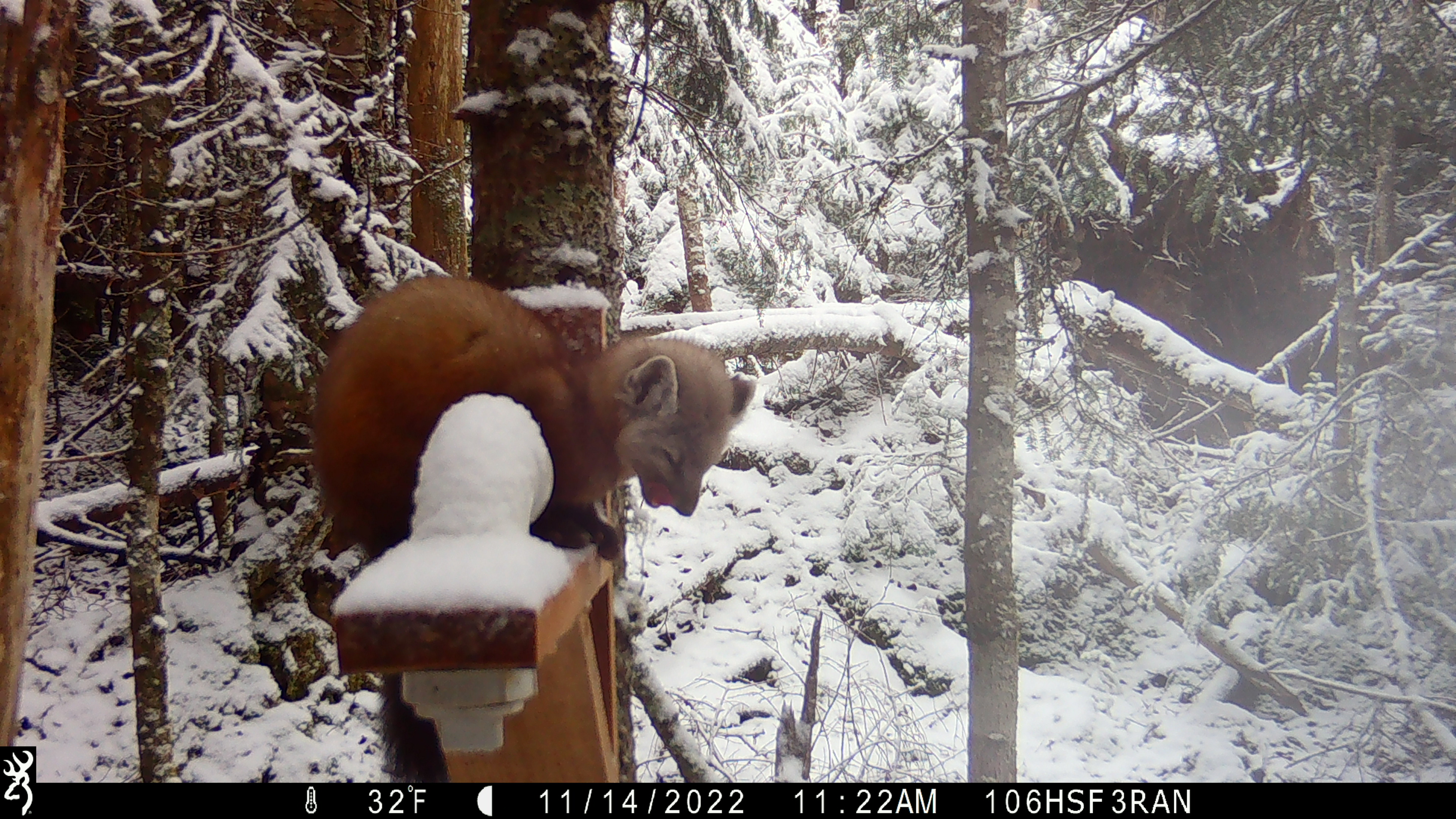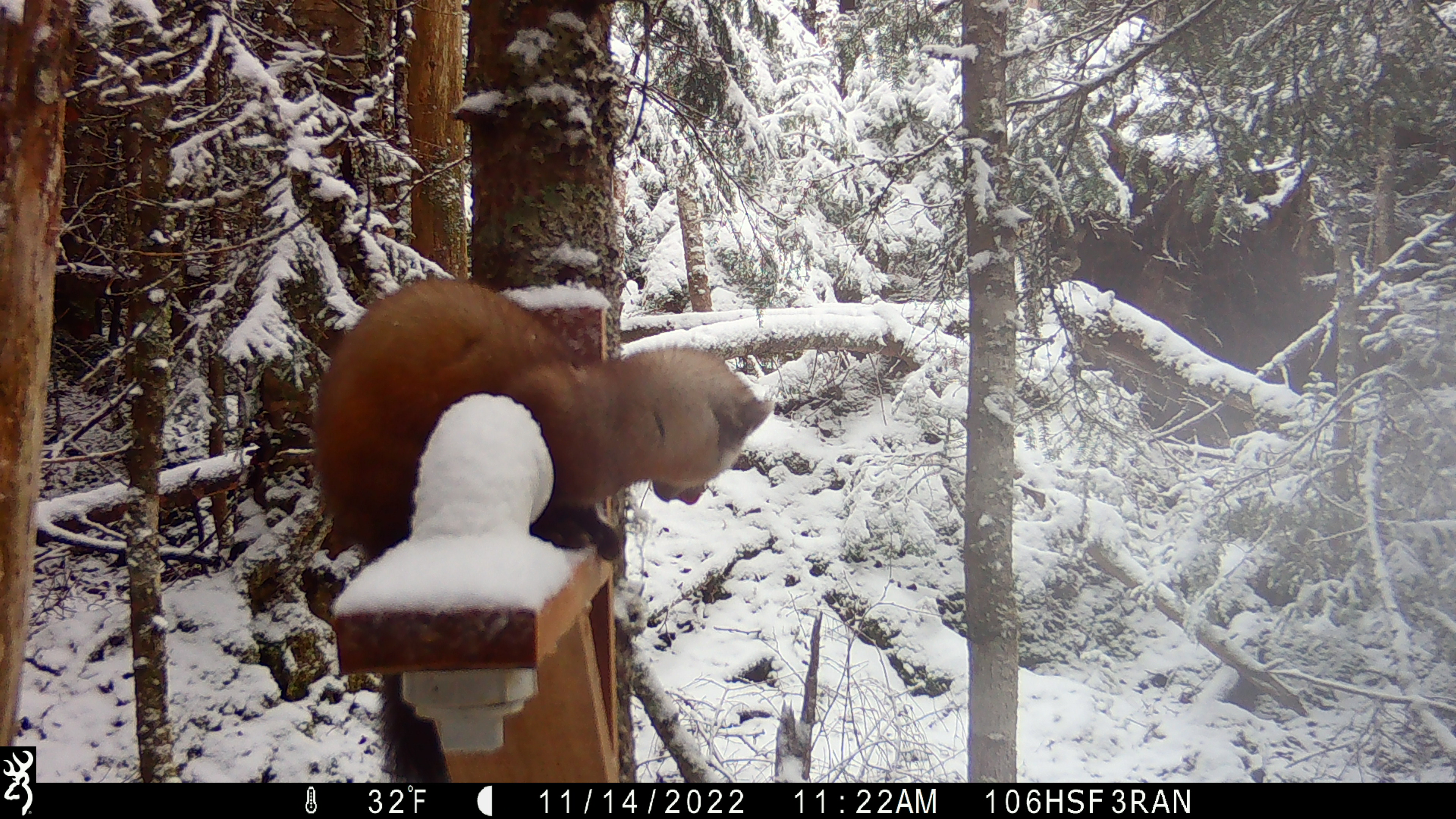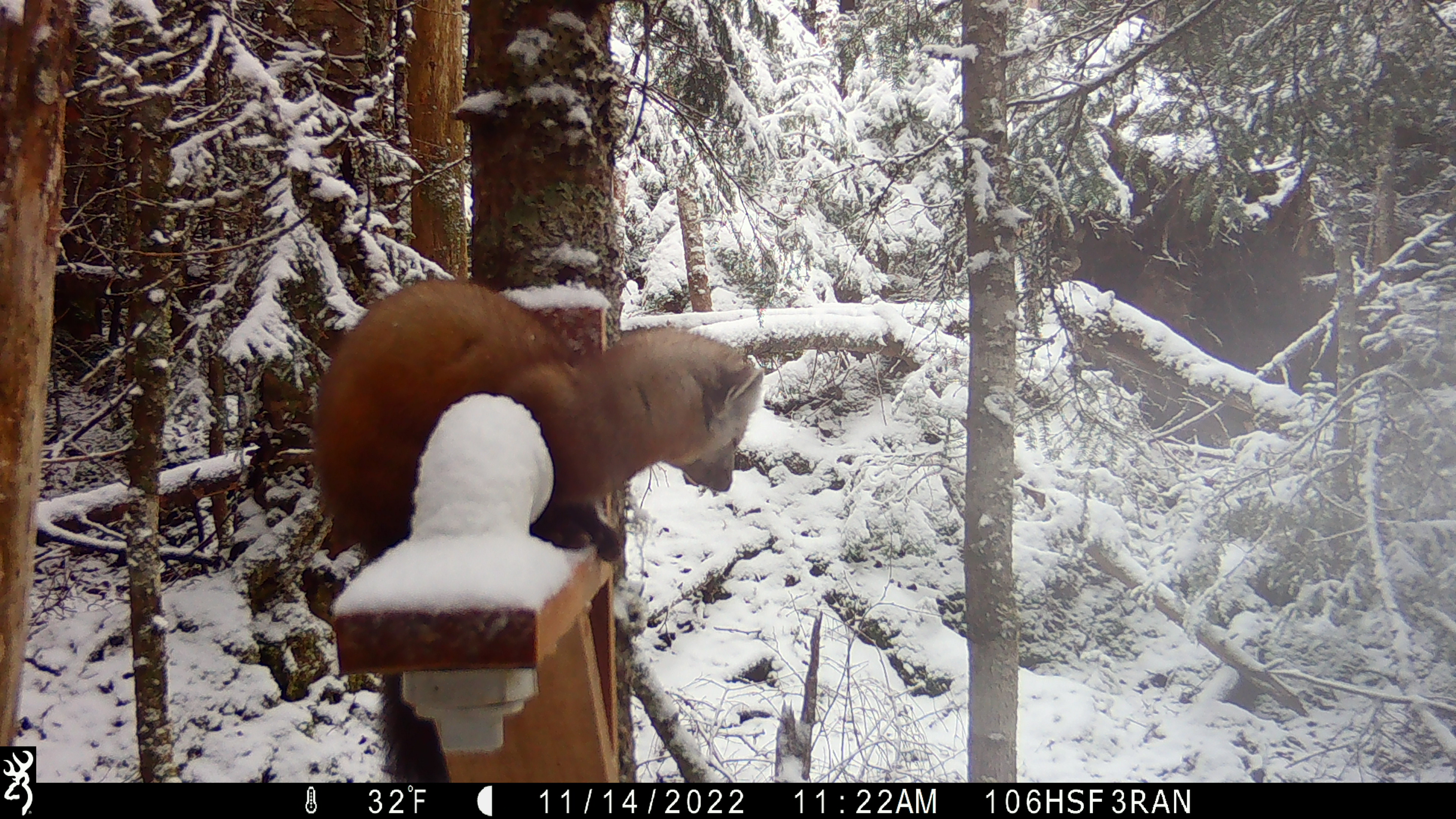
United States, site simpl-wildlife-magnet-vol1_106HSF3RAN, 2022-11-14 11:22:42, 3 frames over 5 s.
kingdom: Animalia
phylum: Chordata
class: Mammalia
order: Carnivora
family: Mustelidae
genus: Martes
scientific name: Martes americana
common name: american marten